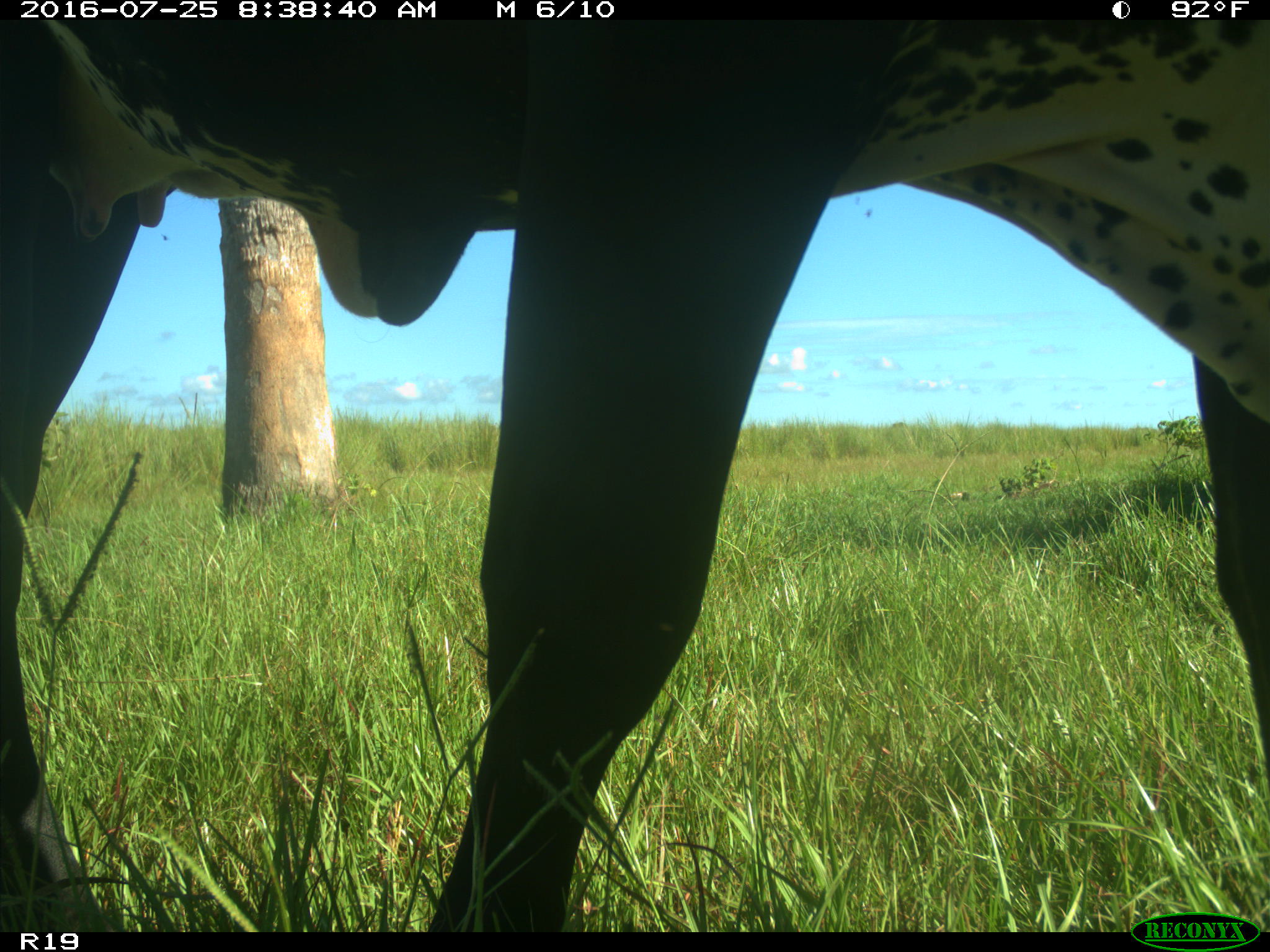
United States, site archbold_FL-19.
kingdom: Animalia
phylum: Chordata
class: Mammalia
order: Artiodactyla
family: Bovidae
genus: Bos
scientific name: Bos taurus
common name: domestic cow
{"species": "Bos taurus (domestic cow)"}